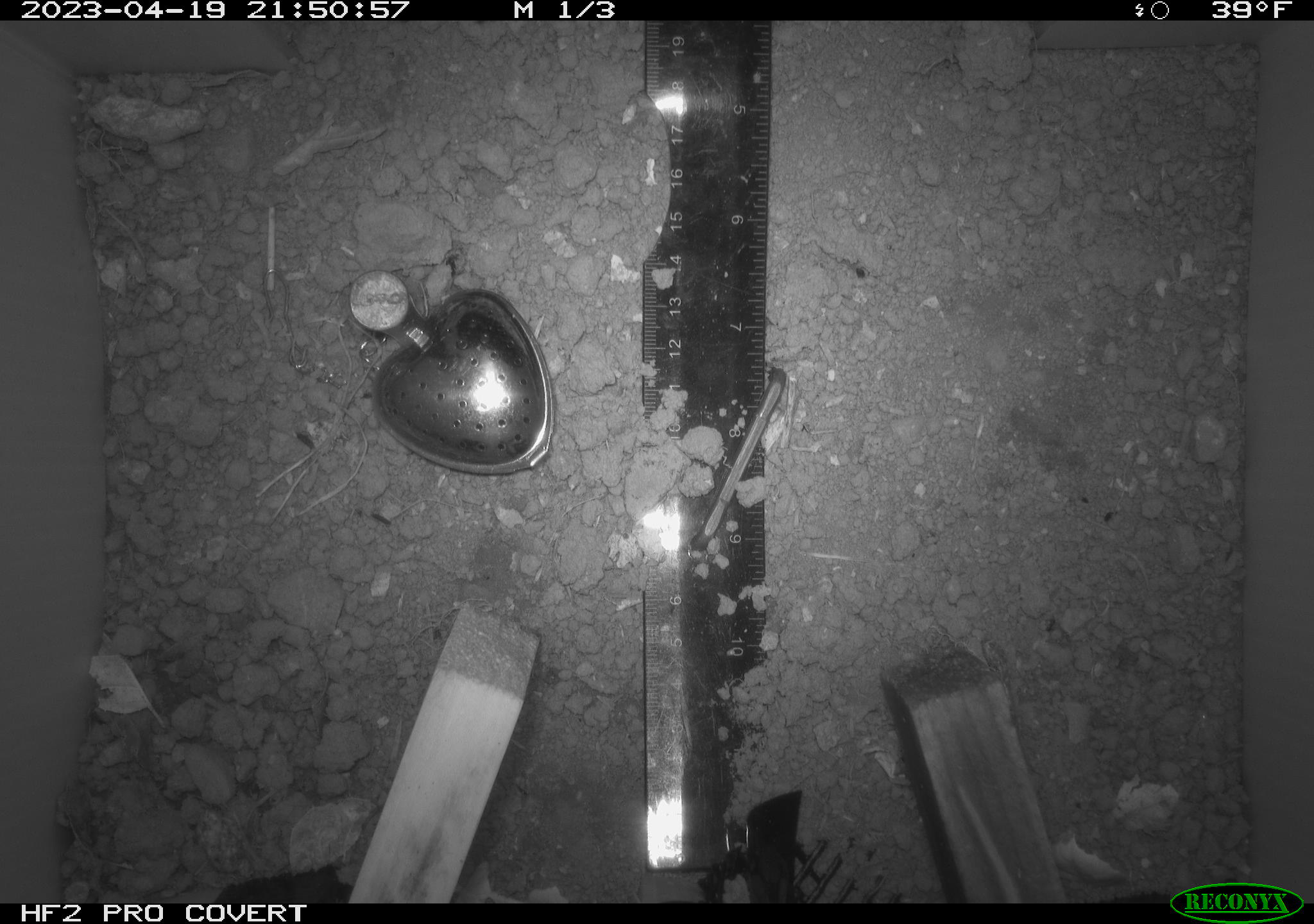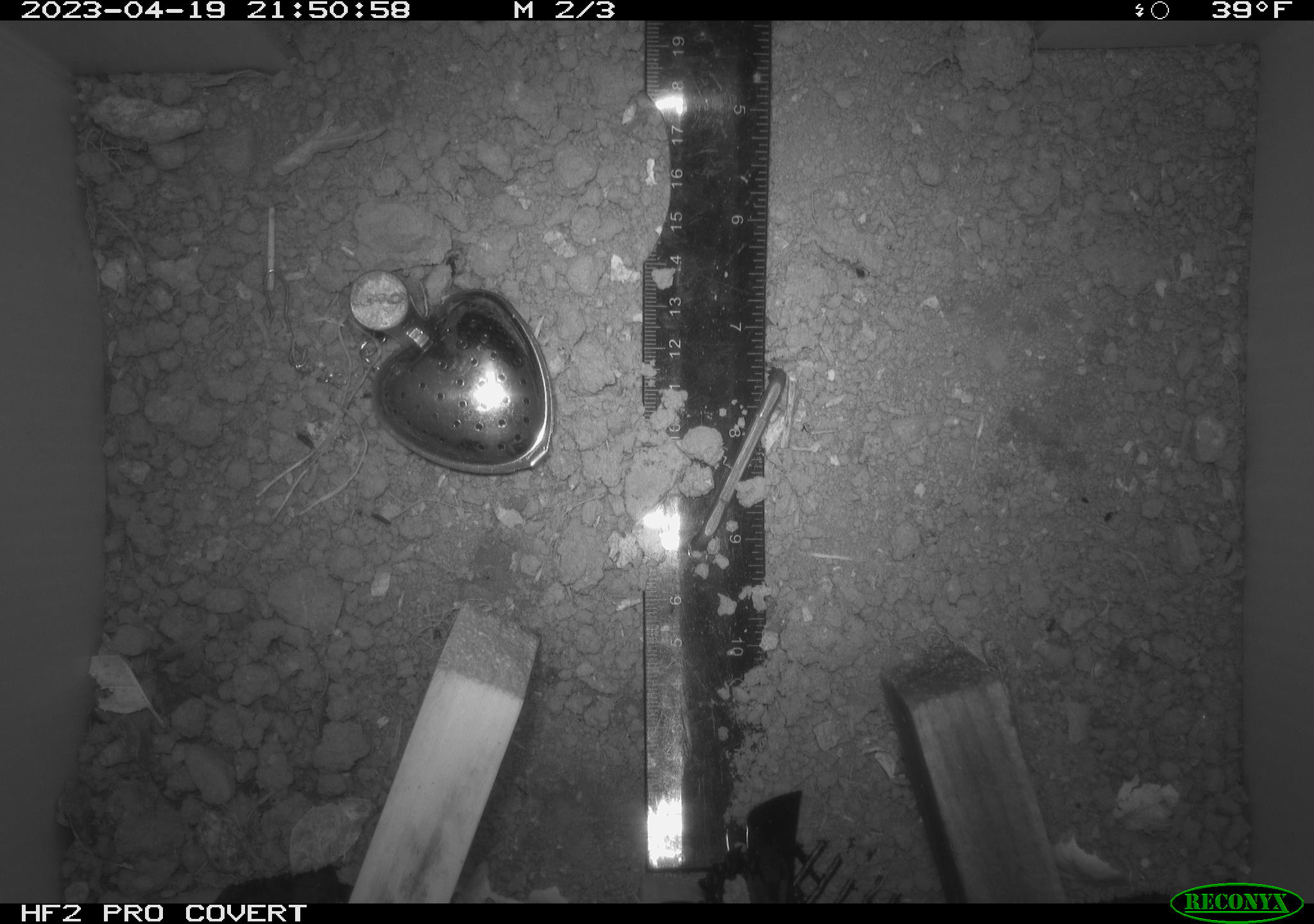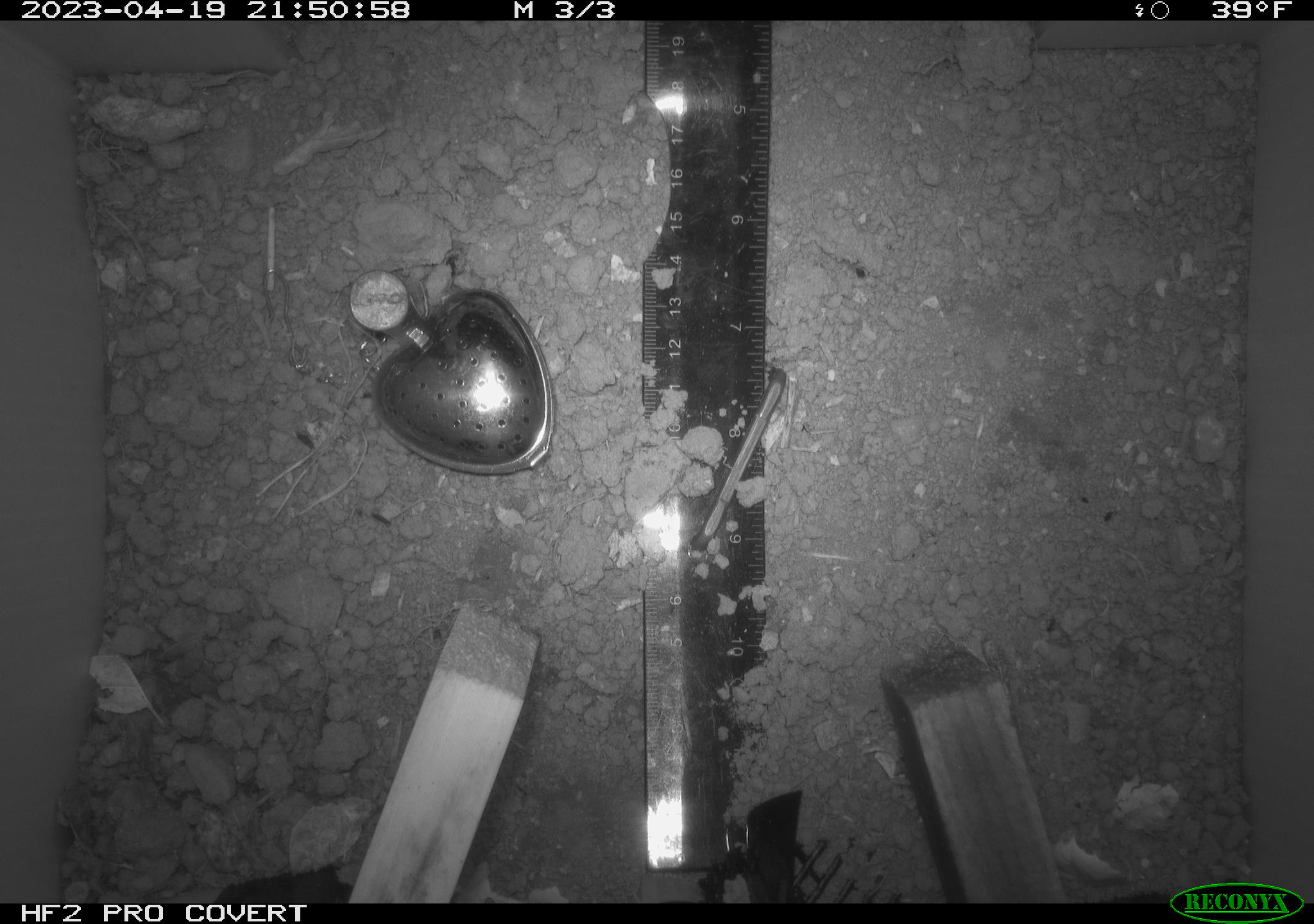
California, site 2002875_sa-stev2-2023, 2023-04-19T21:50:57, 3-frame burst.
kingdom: Animalia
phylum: Chordata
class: Mammalia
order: Rodentia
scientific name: Rodentia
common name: mouse species